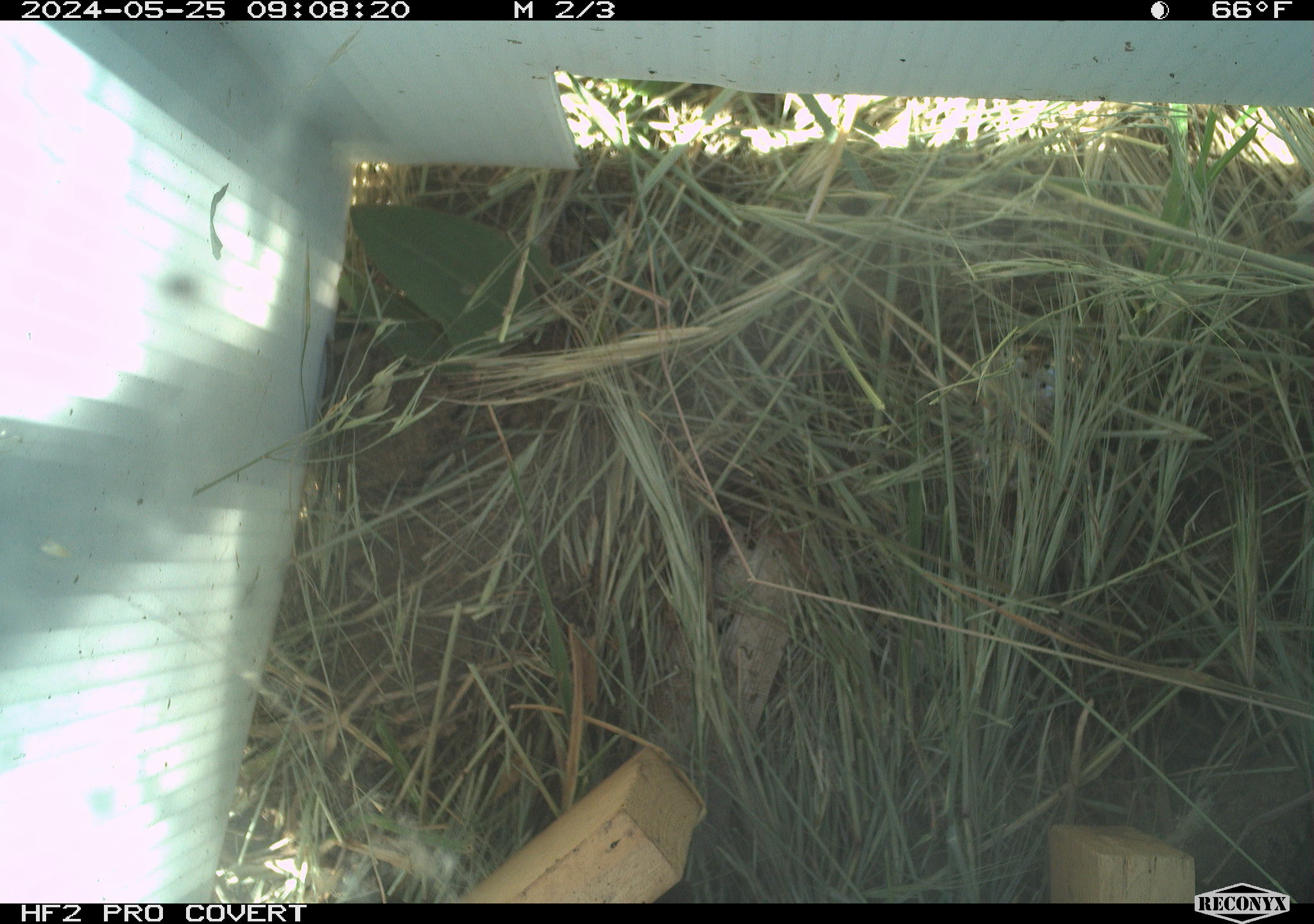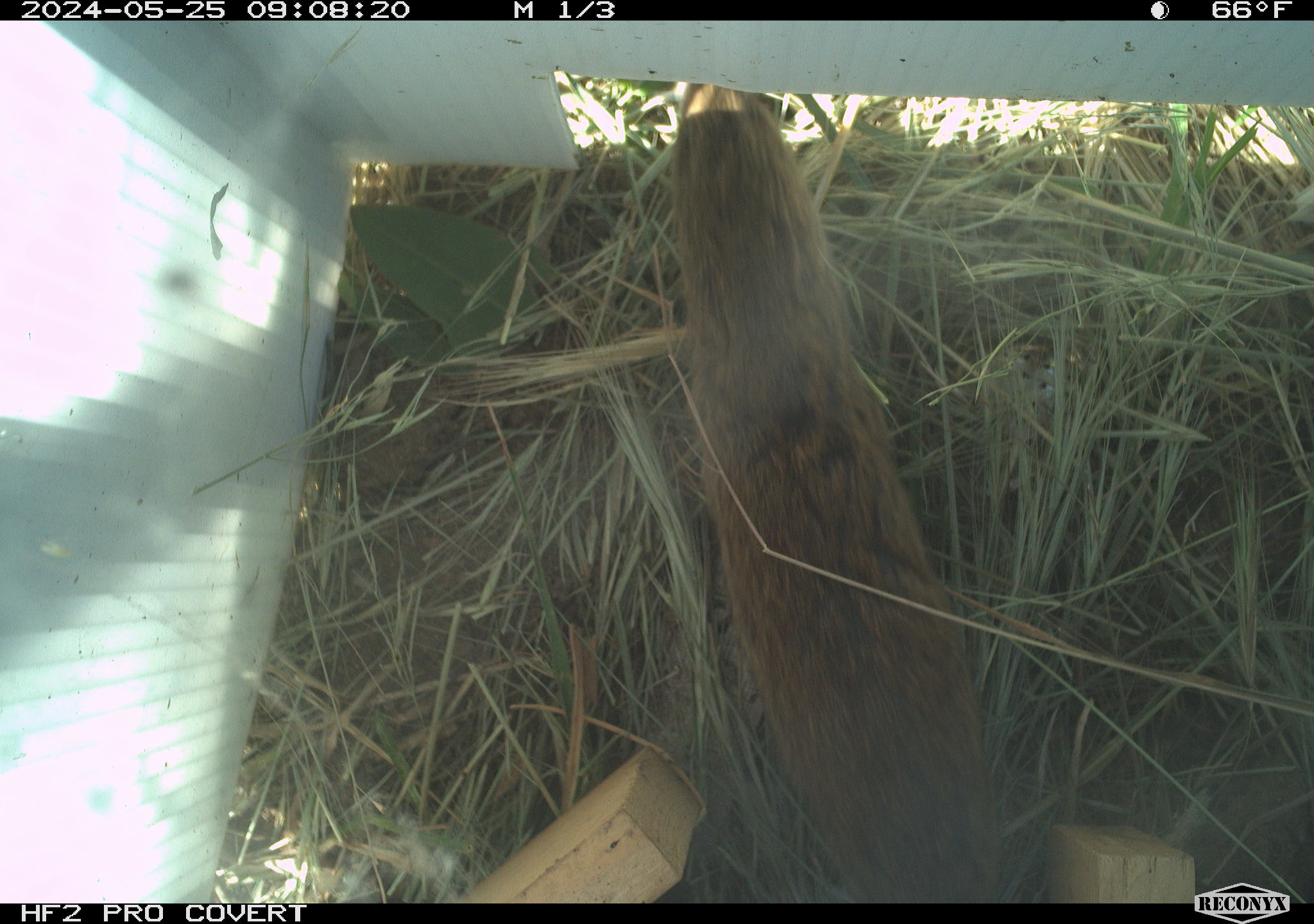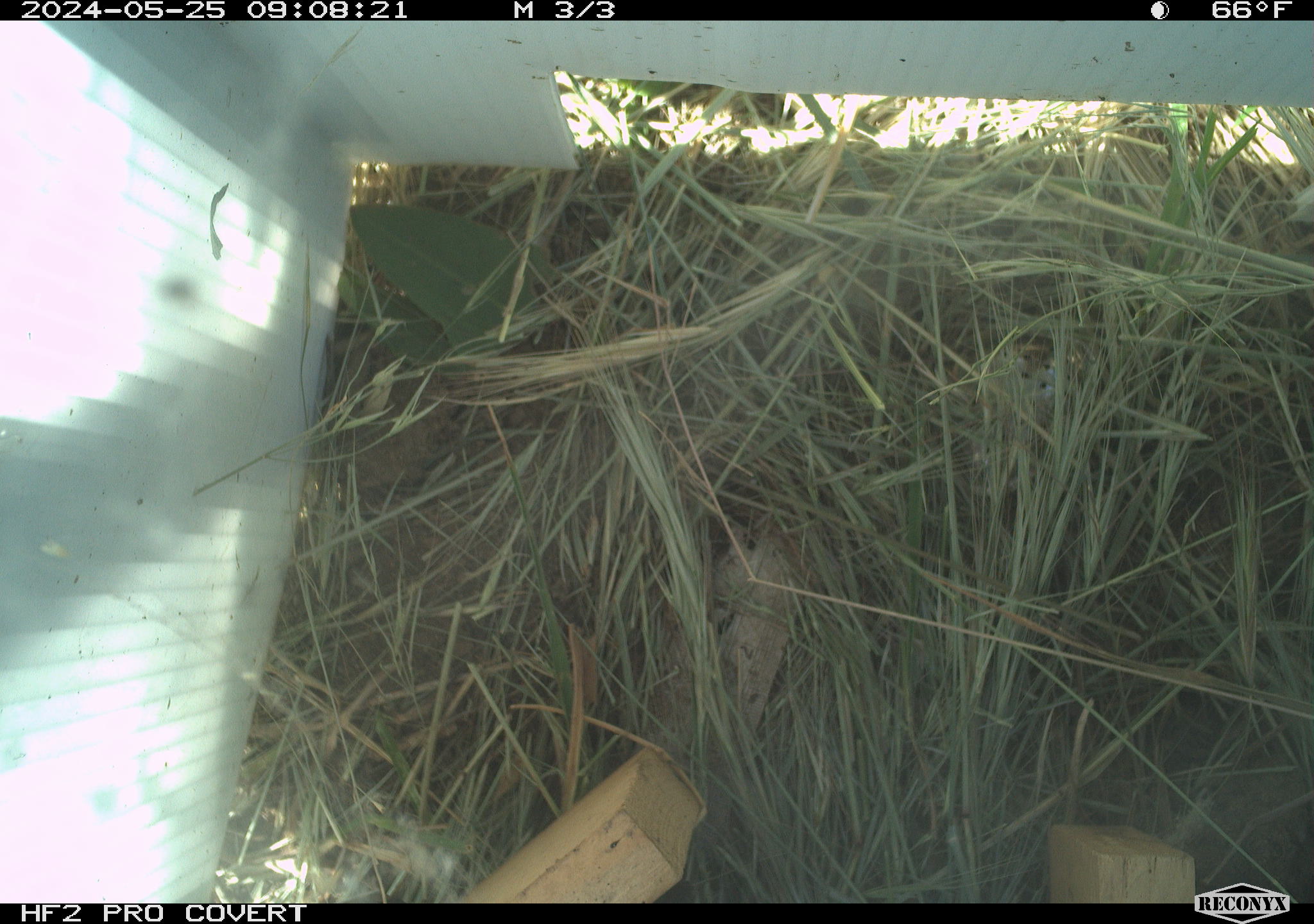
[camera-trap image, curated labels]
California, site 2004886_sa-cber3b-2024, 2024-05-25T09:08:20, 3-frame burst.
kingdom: Animalia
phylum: Chordata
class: Mammalia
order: Rodentia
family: Cricetidae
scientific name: Arvicolinae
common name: voles, lemmings, and muskrats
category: arvicolinae subfamily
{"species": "arvicolinae subfamily (voles, lemmings, and muskrats) (Arvicolinae)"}